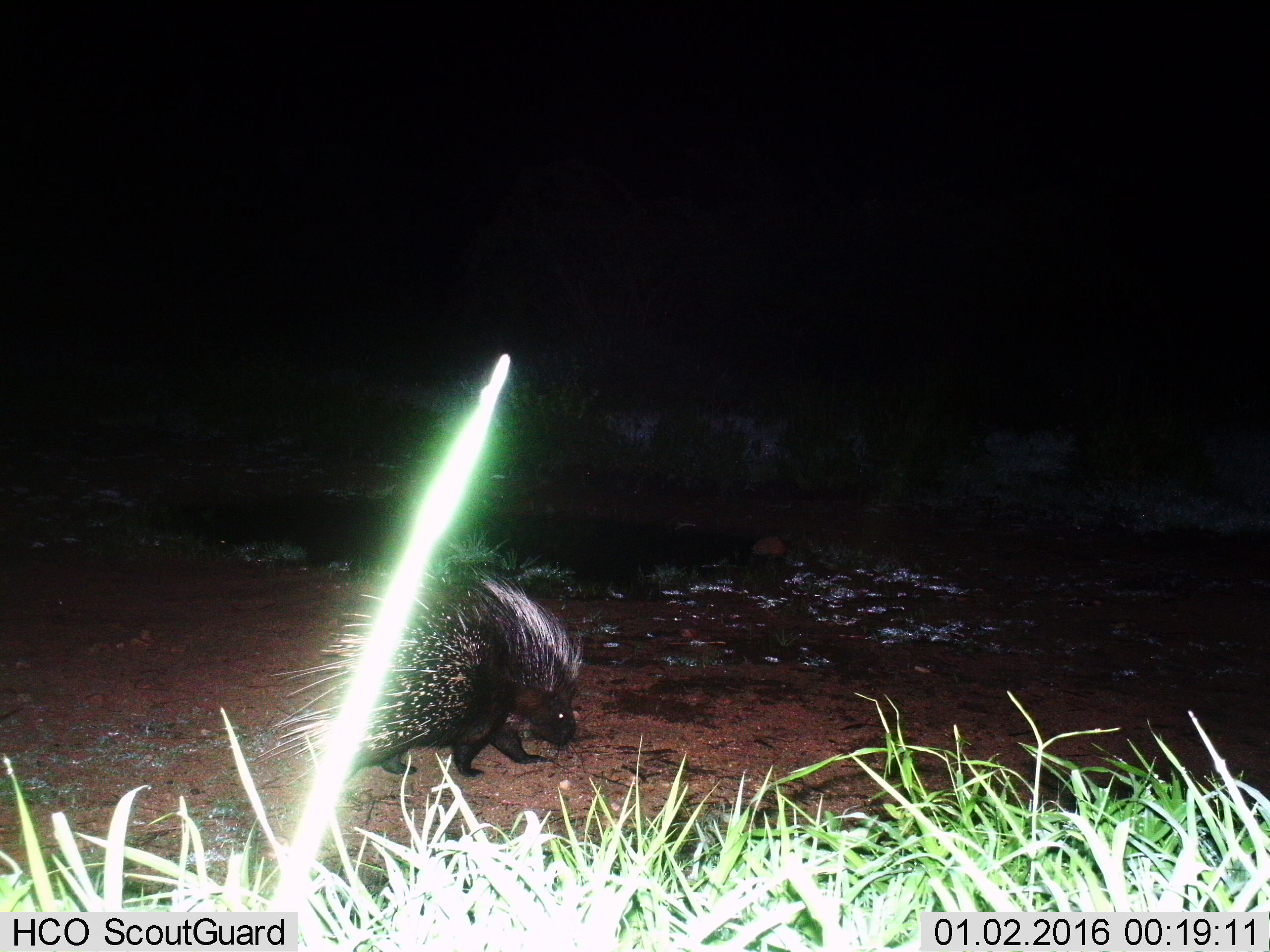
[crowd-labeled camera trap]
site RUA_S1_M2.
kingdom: Animalia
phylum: Chordata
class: Mammalia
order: Rodentia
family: Hystricidae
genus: Hystrix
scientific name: Hystrix cristata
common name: crested porcupine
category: porcupine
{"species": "porcupine (crested porcupine) (Hystrix cristata)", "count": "1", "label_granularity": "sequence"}